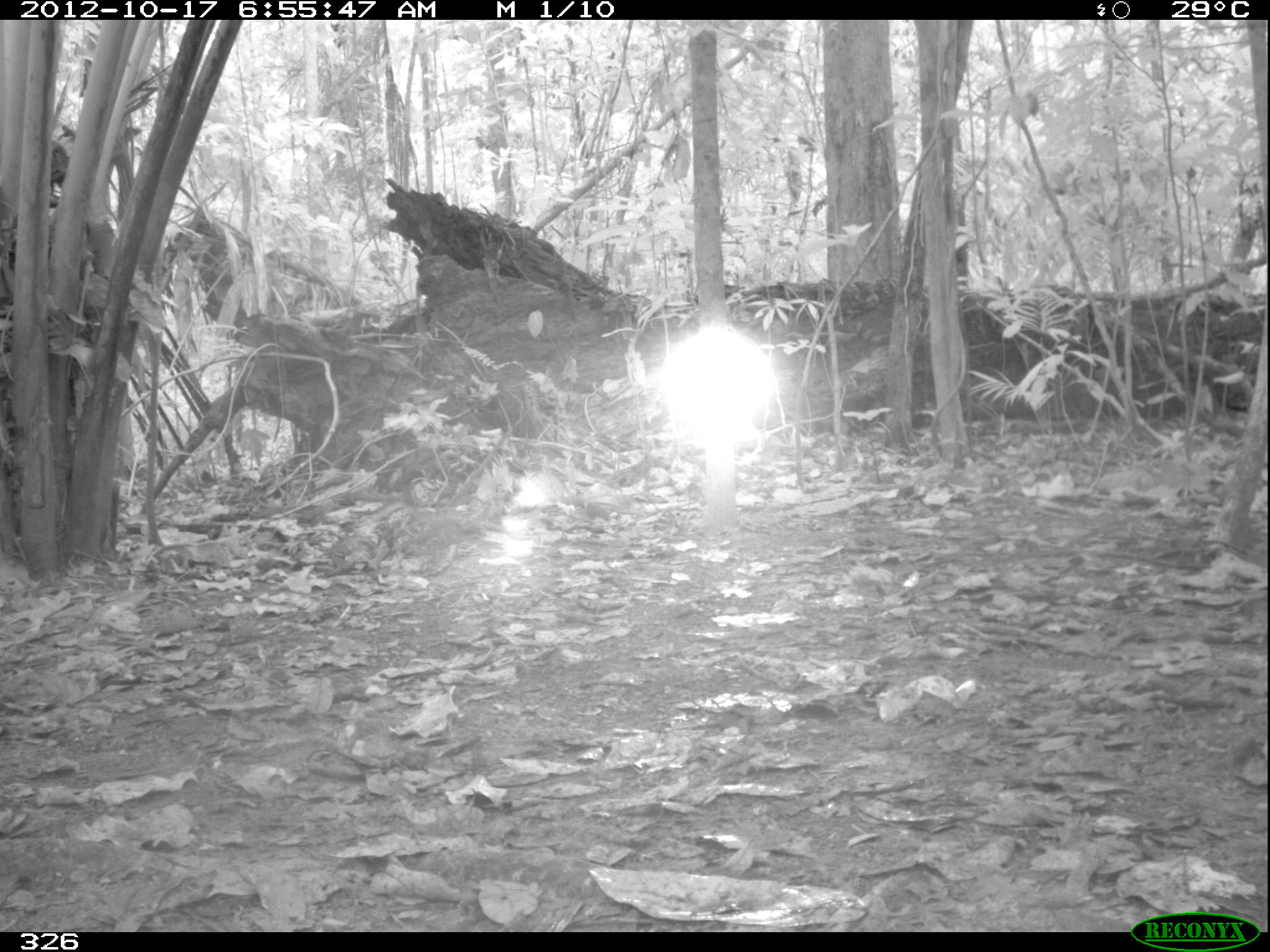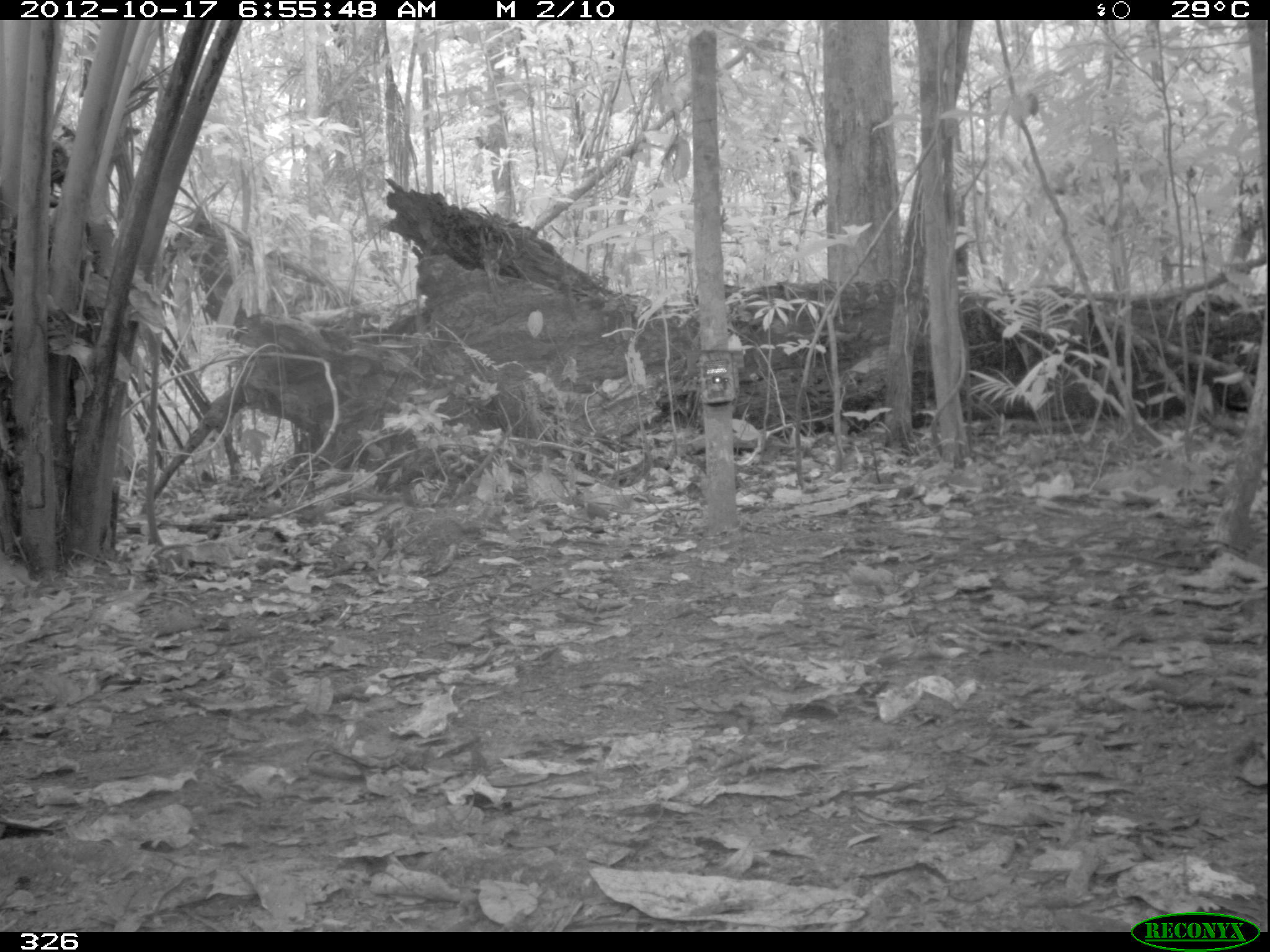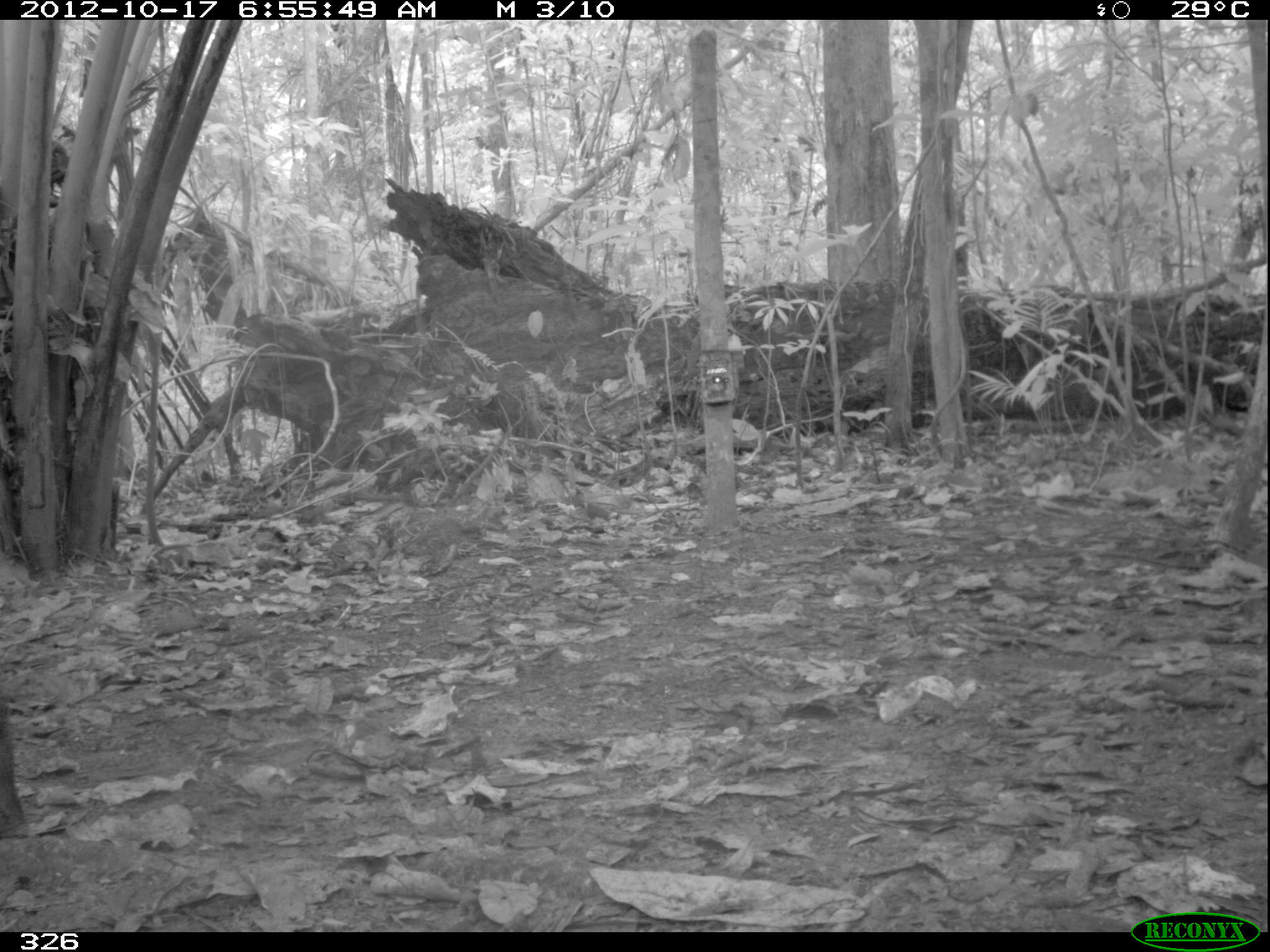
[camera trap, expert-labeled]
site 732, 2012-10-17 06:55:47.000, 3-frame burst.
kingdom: Animalia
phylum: Chordata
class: Mammalia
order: Artiodactyla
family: Tayassuidae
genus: Tayassu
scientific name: Tayassu pecari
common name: white-lipped peccary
Tayassu pecari (white-lipped peccary).